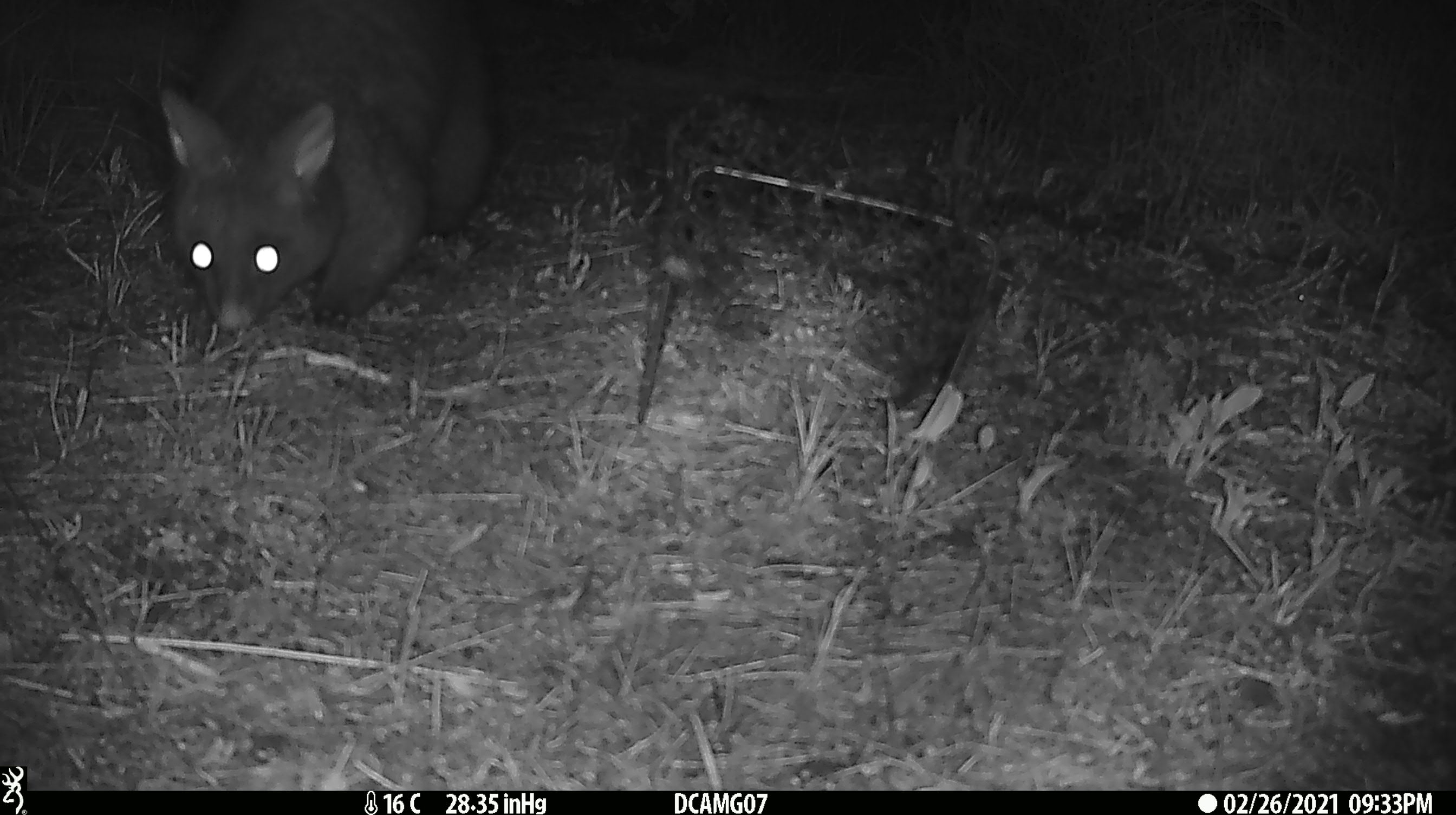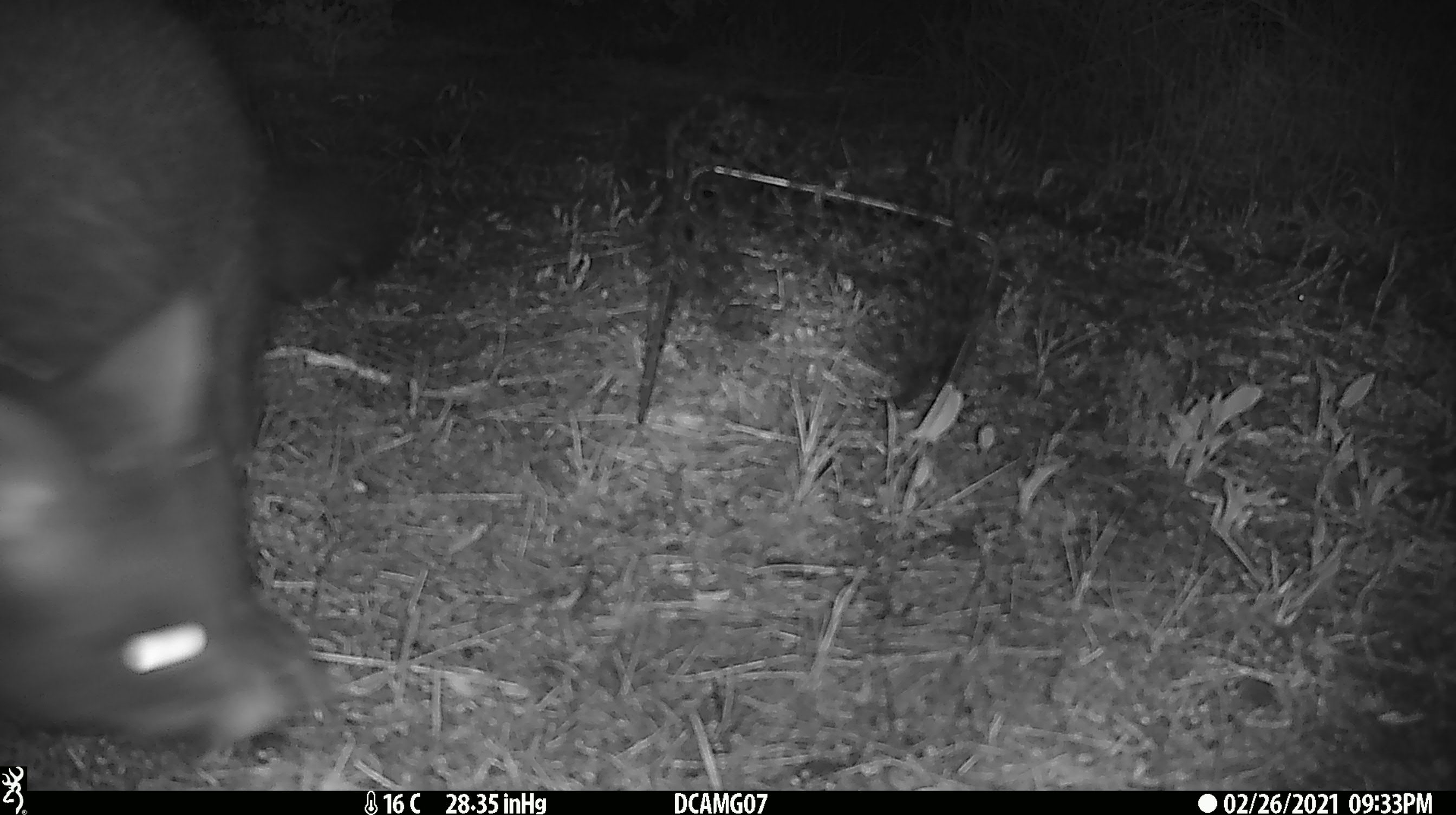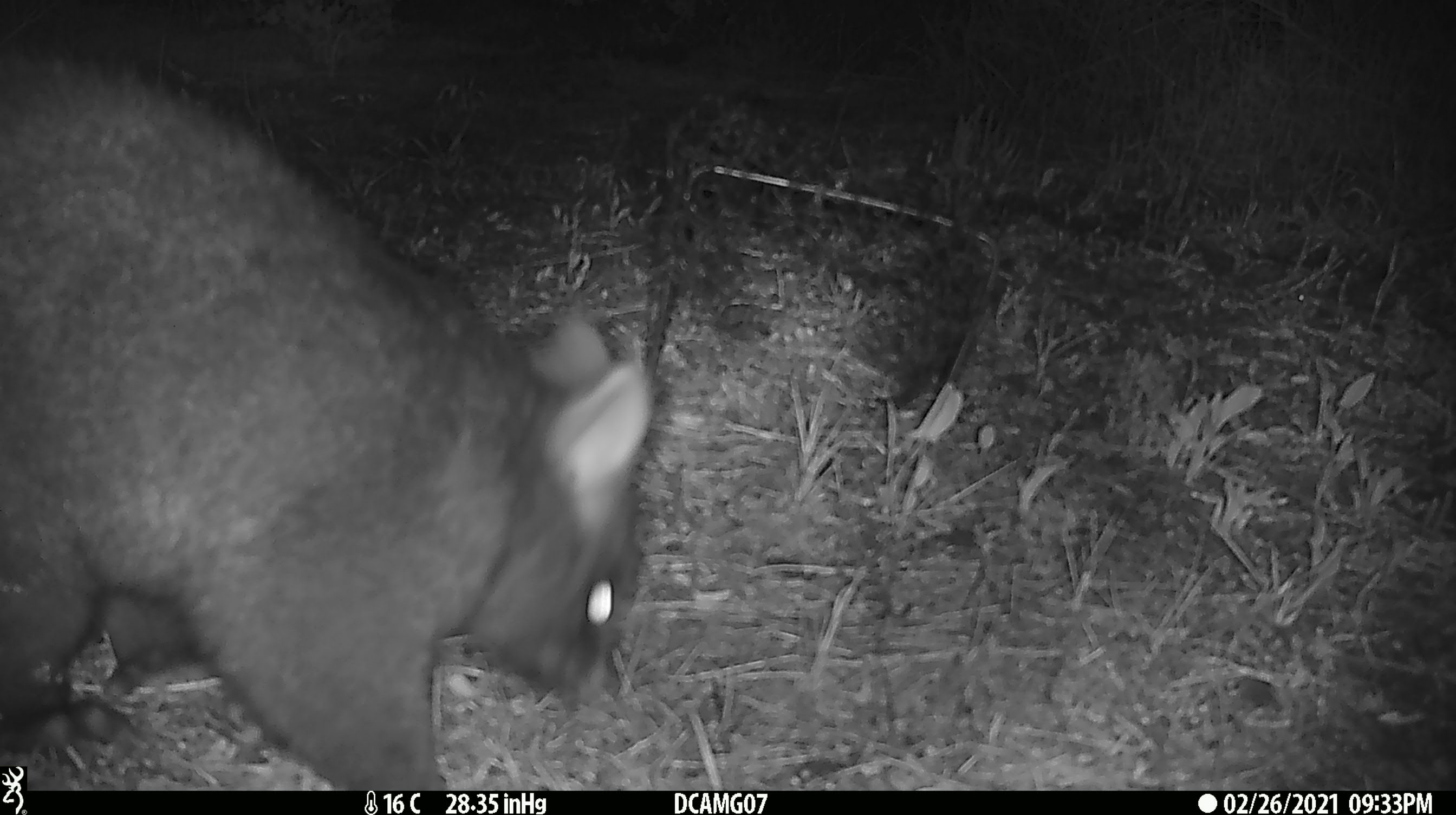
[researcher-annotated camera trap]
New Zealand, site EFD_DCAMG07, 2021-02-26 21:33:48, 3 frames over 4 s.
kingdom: Animalia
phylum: Chordata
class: Mammalia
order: Diprotodontia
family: Phalangeridae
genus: Trichosurus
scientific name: Trichosurus vulpecula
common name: common brushtail possum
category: possum